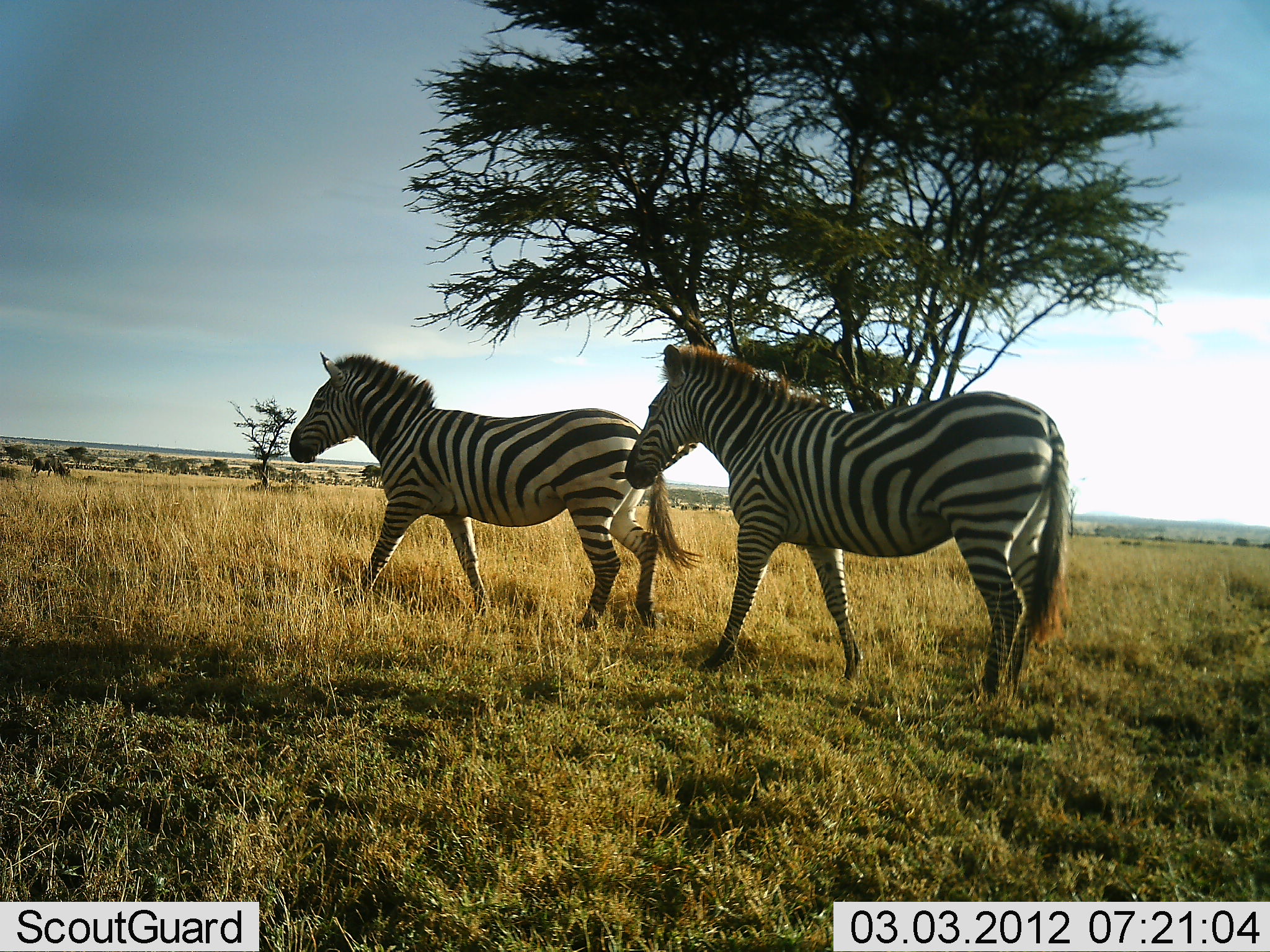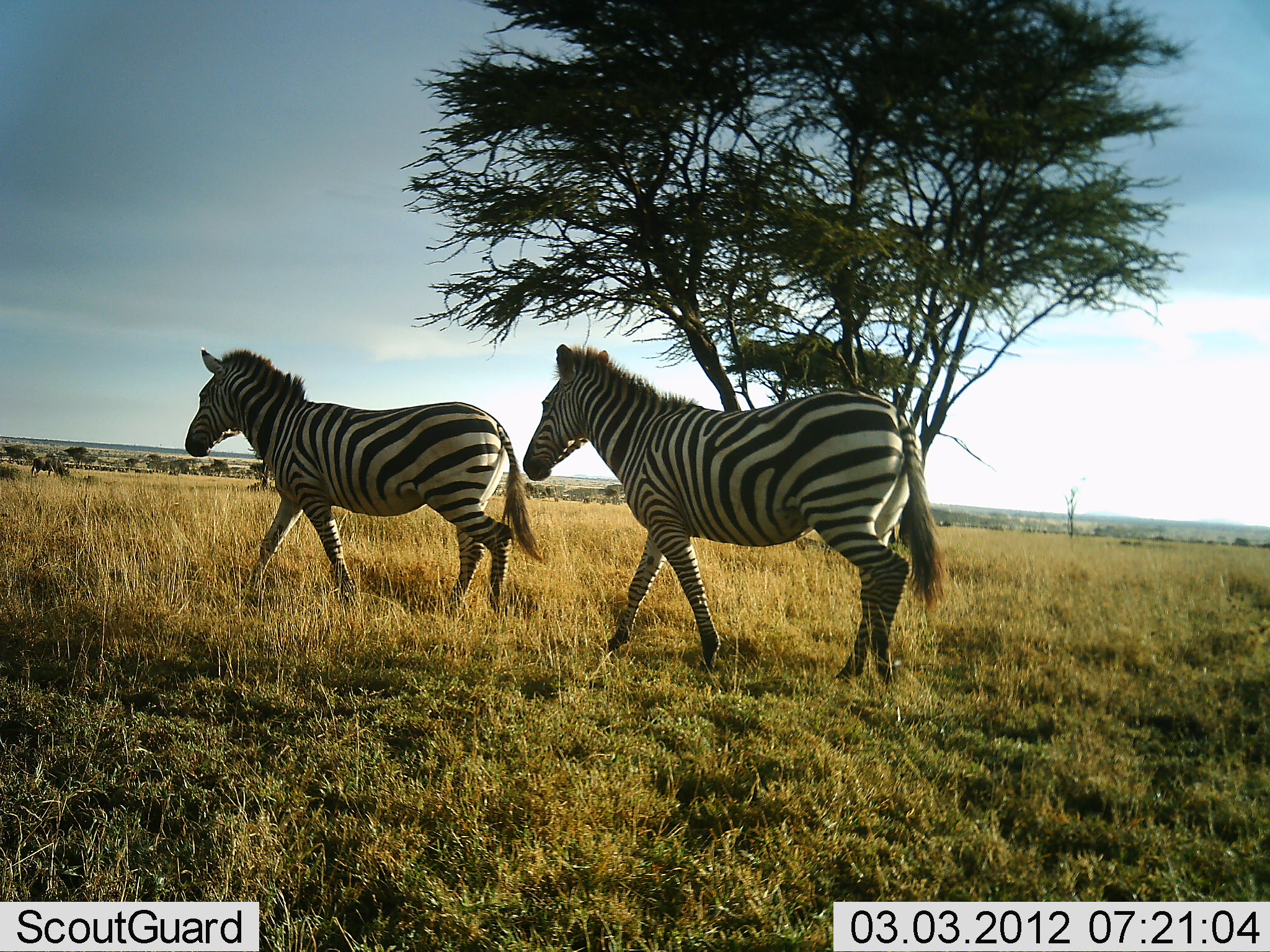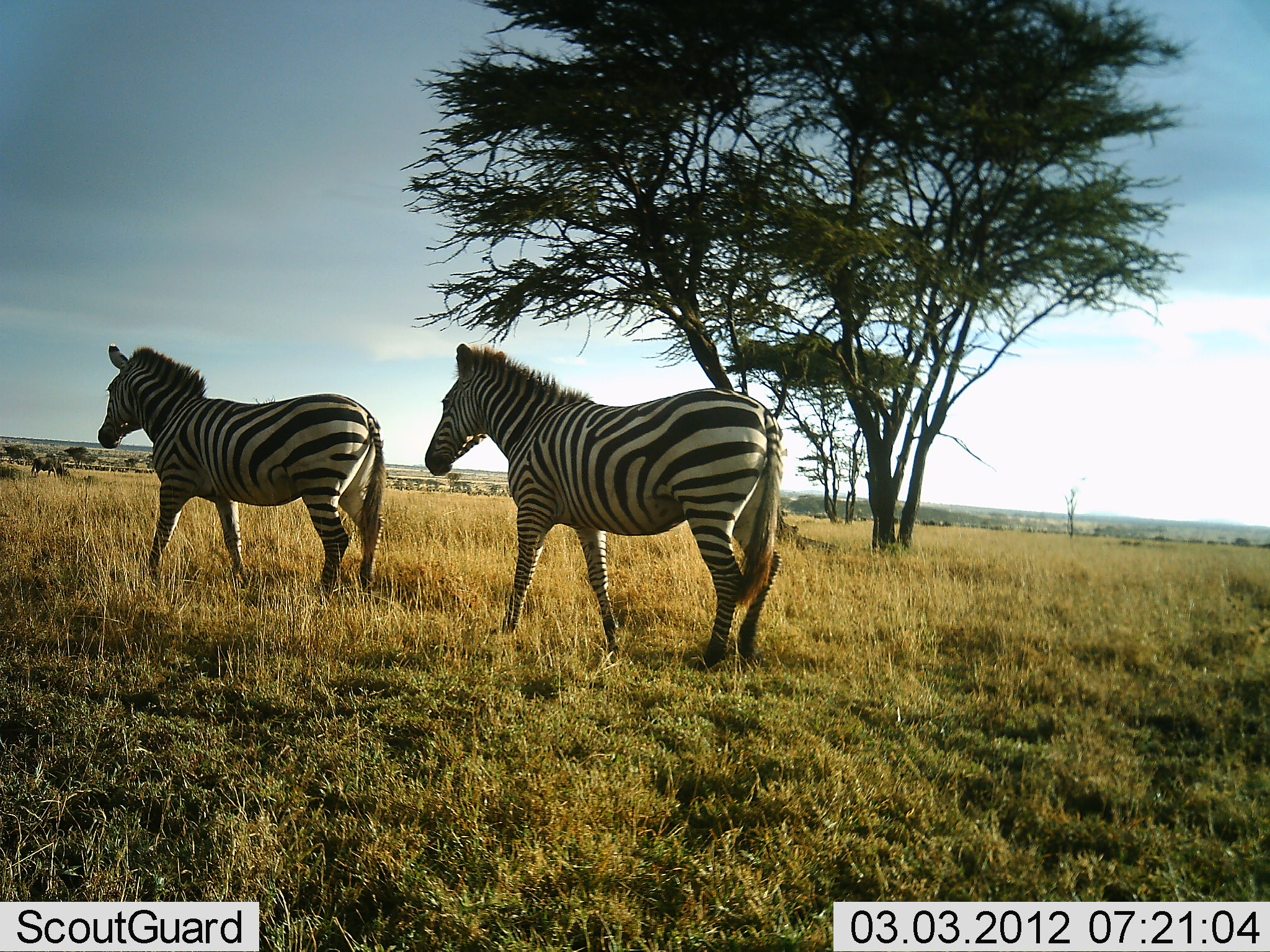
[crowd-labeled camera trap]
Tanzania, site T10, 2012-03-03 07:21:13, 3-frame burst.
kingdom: Animalia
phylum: Chordata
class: Mammalia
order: Perissodactyla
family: Equidae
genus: Equus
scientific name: Equus quagga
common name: plains zebra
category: zebra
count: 2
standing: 6%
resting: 0%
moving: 100%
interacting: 0%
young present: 0%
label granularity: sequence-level